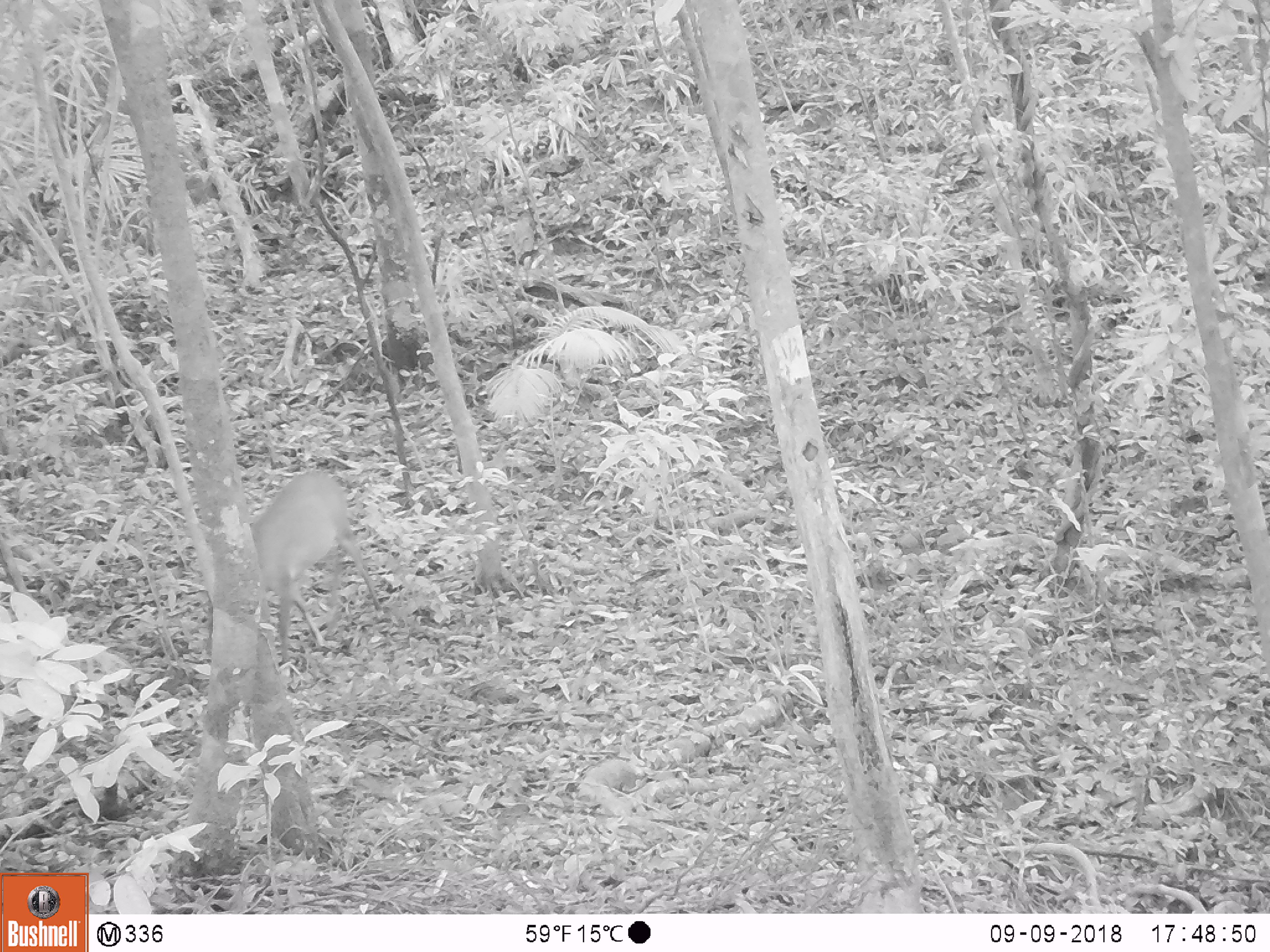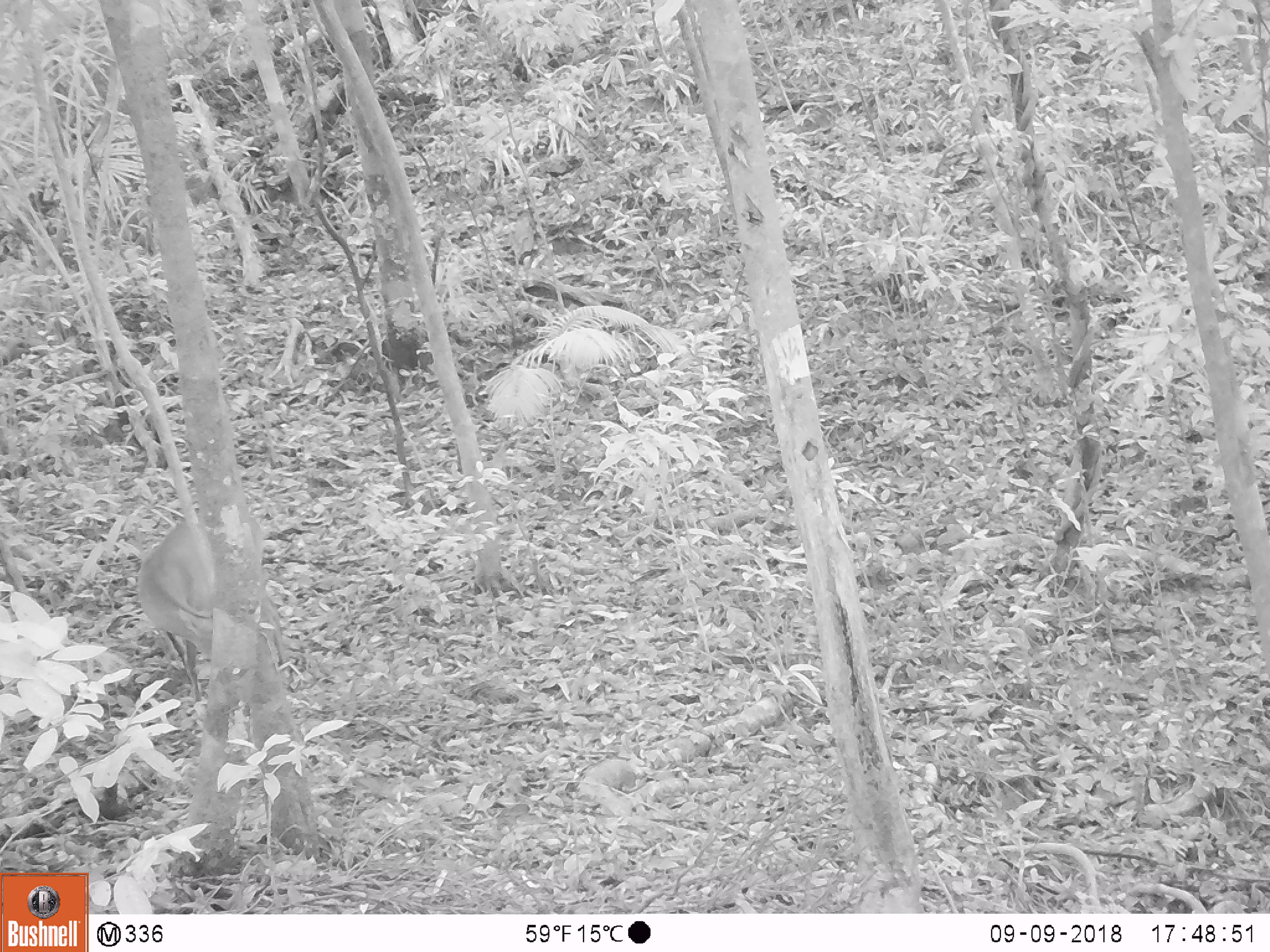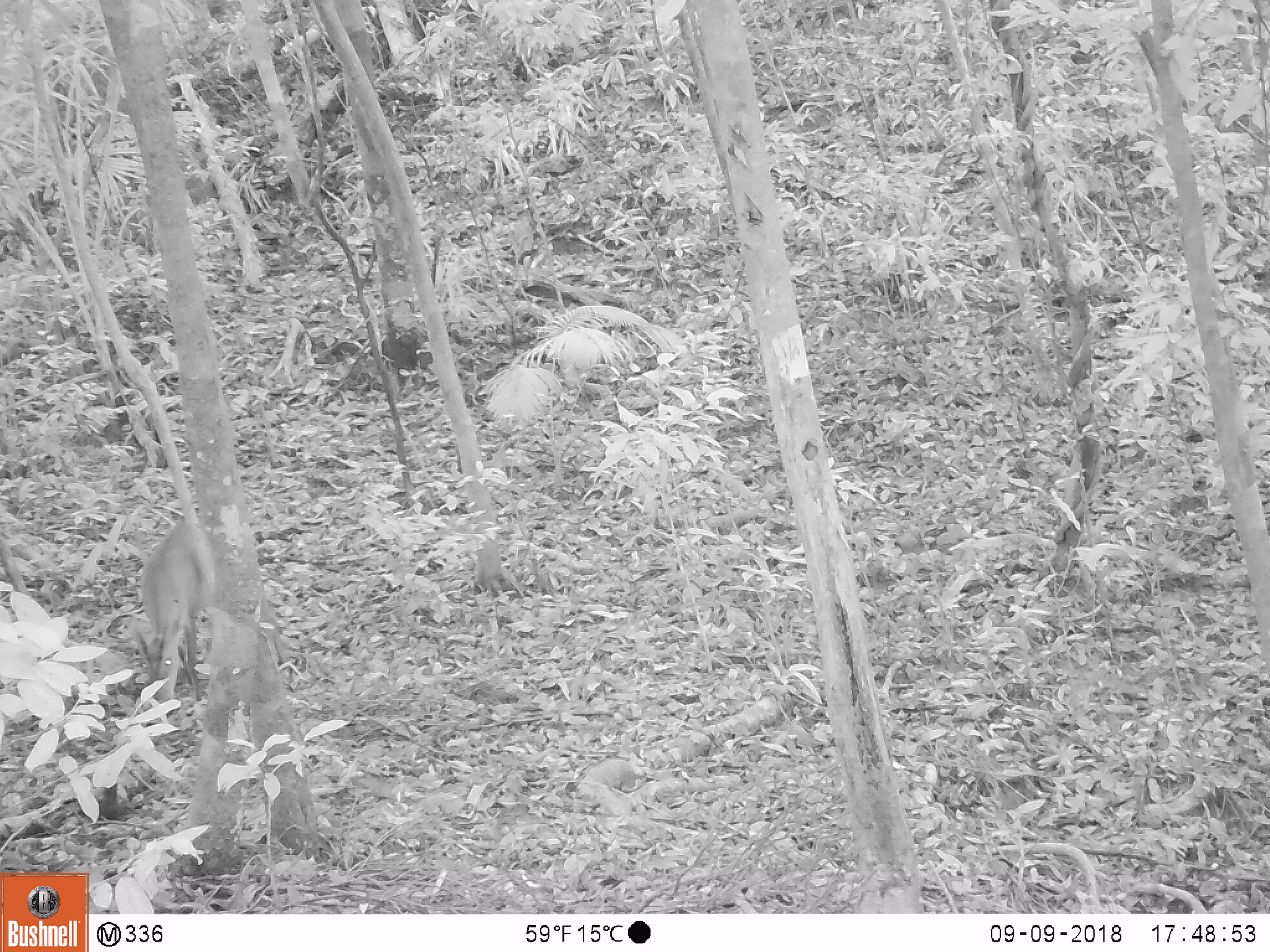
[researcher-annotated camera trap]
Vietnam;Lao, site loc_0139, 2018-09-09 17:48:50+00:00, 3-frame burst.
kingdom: Animalia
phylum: Chordata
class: Mammalia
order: Artiodactyla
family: Cervidae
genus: Muntiacus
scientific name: Muntiacus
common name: muntjacs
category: unidentified muntjac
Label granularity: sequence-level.